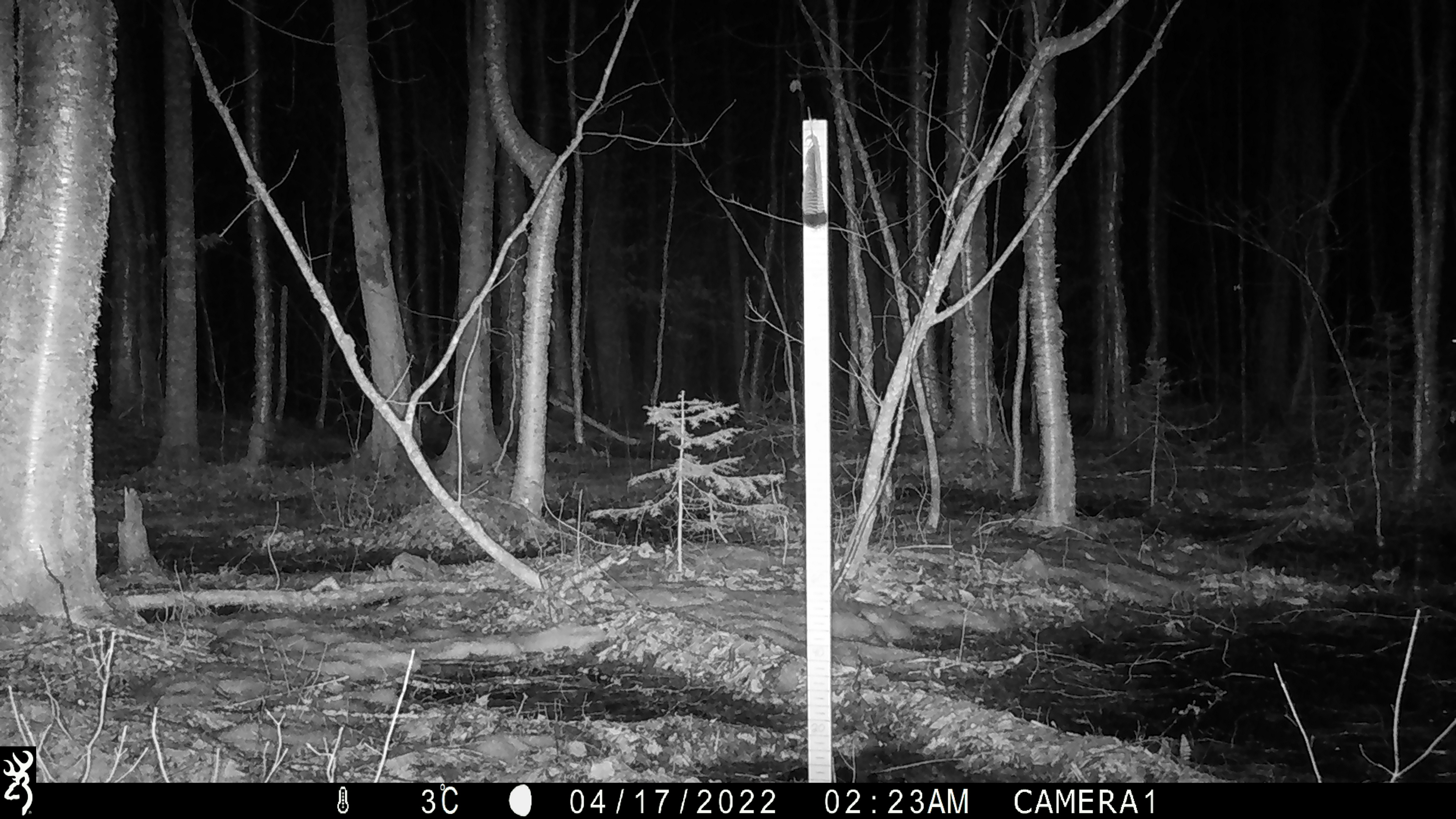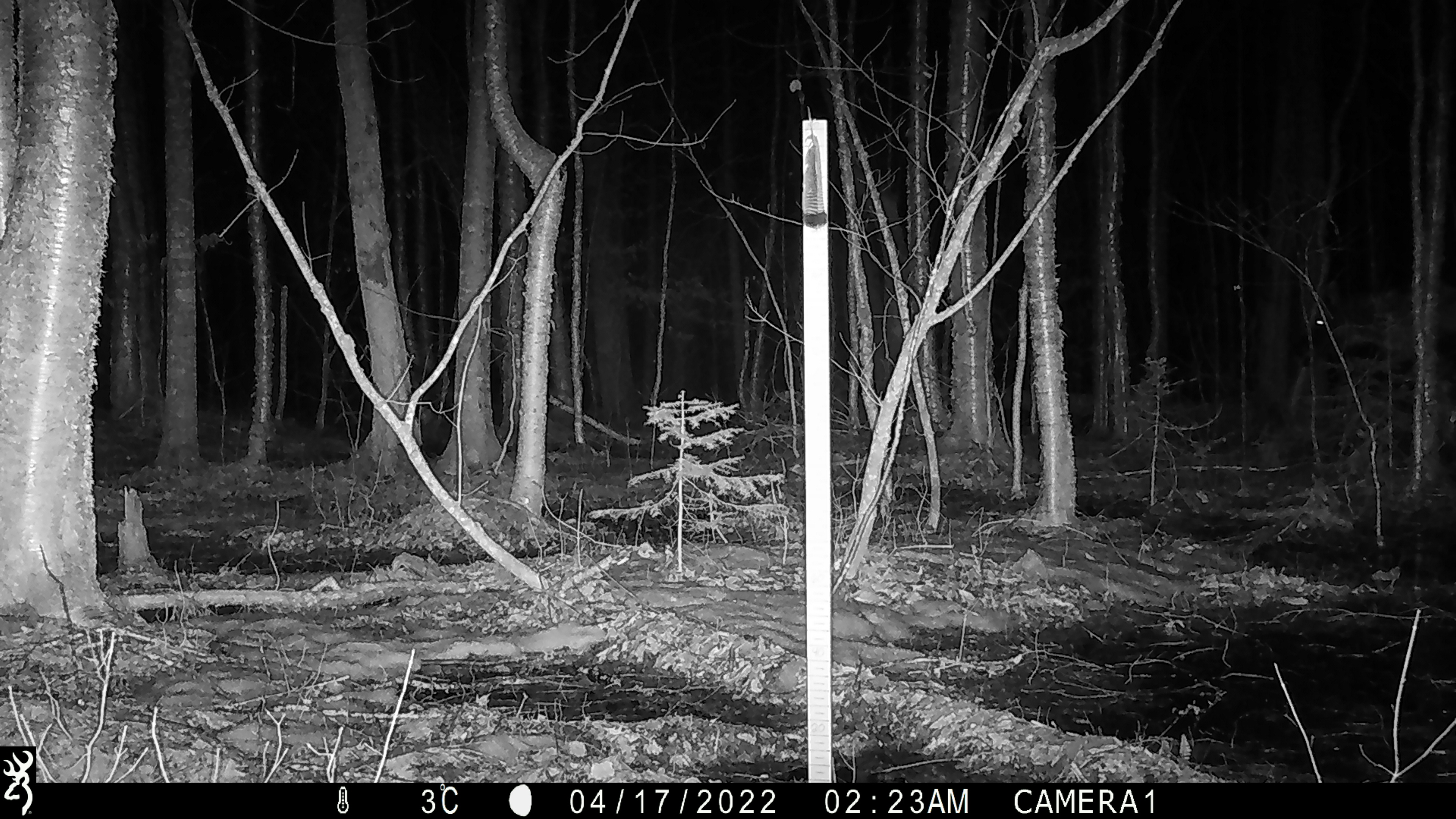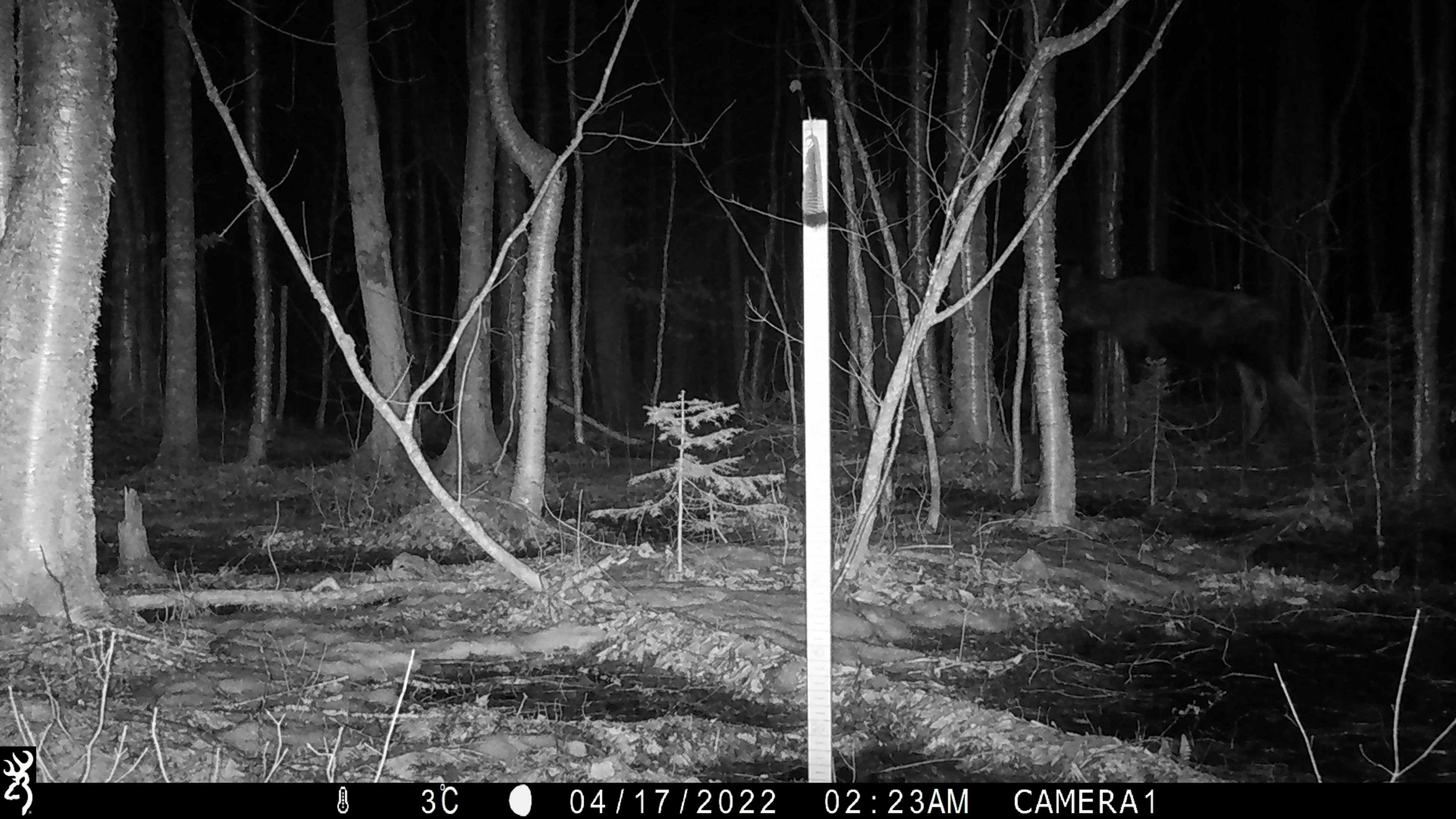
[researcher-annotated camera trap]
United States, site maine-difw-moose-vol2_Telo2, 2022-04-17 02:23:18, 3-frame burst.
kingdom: Animalia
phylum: Chordata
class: Mammalia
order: Artiodactyla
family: Cervidae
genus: Alces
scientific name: Alces alces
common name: moose